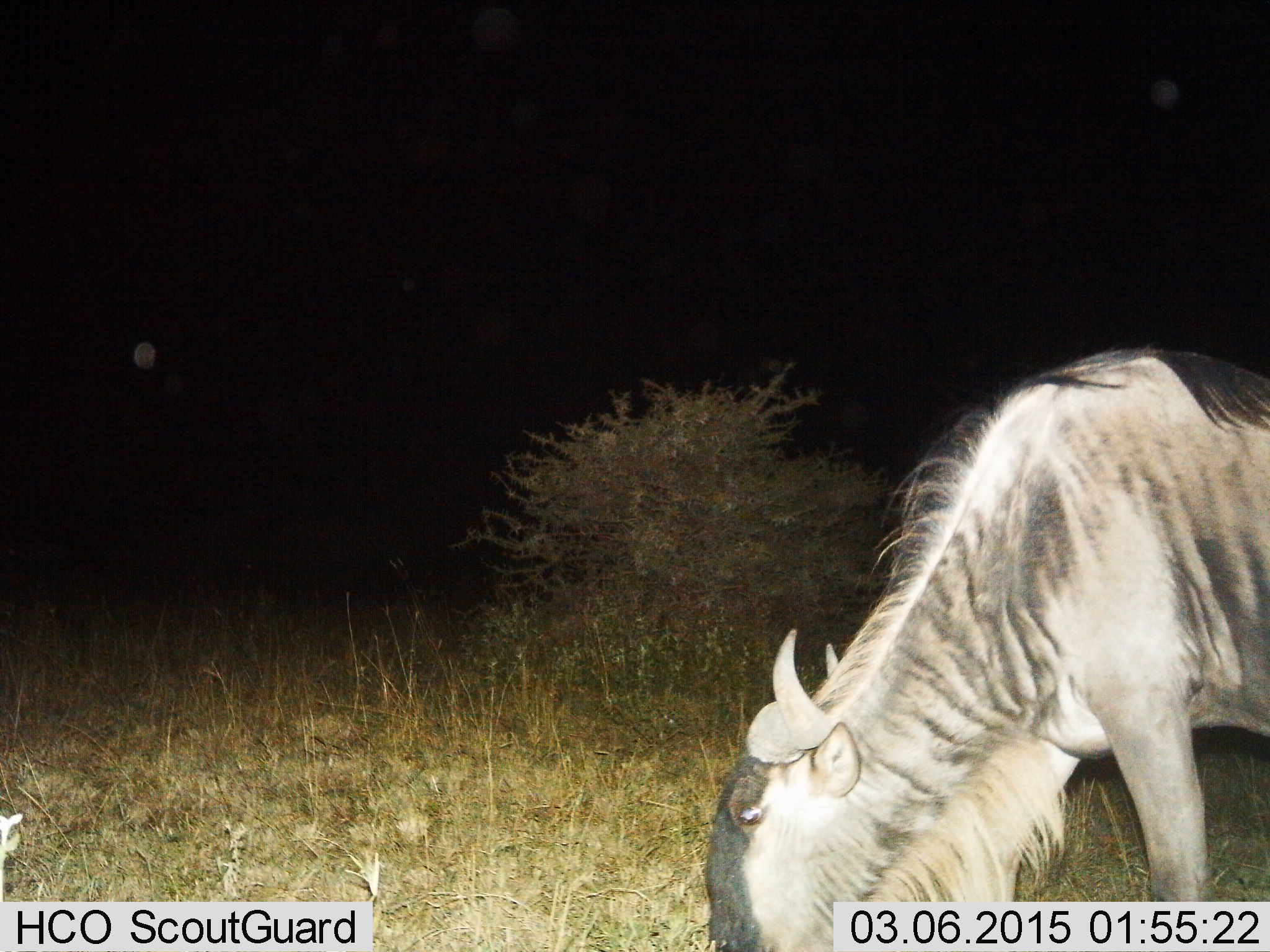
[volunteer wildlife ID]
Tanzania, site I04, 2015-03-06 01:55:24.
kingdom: Animalia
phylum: Chordata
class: Mammalia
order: Artiodactyla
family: Bovidae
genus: Connochaetes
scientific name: Connochaetes taurinus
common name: blue wildebeest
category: wildebeest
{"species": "wildebeest (blue wildebeest) (Connochaetes taurinus)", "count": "1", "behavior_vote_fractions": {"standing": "30%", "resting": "10%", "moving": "10%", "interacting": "10%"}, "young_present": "10%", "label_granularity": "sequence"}